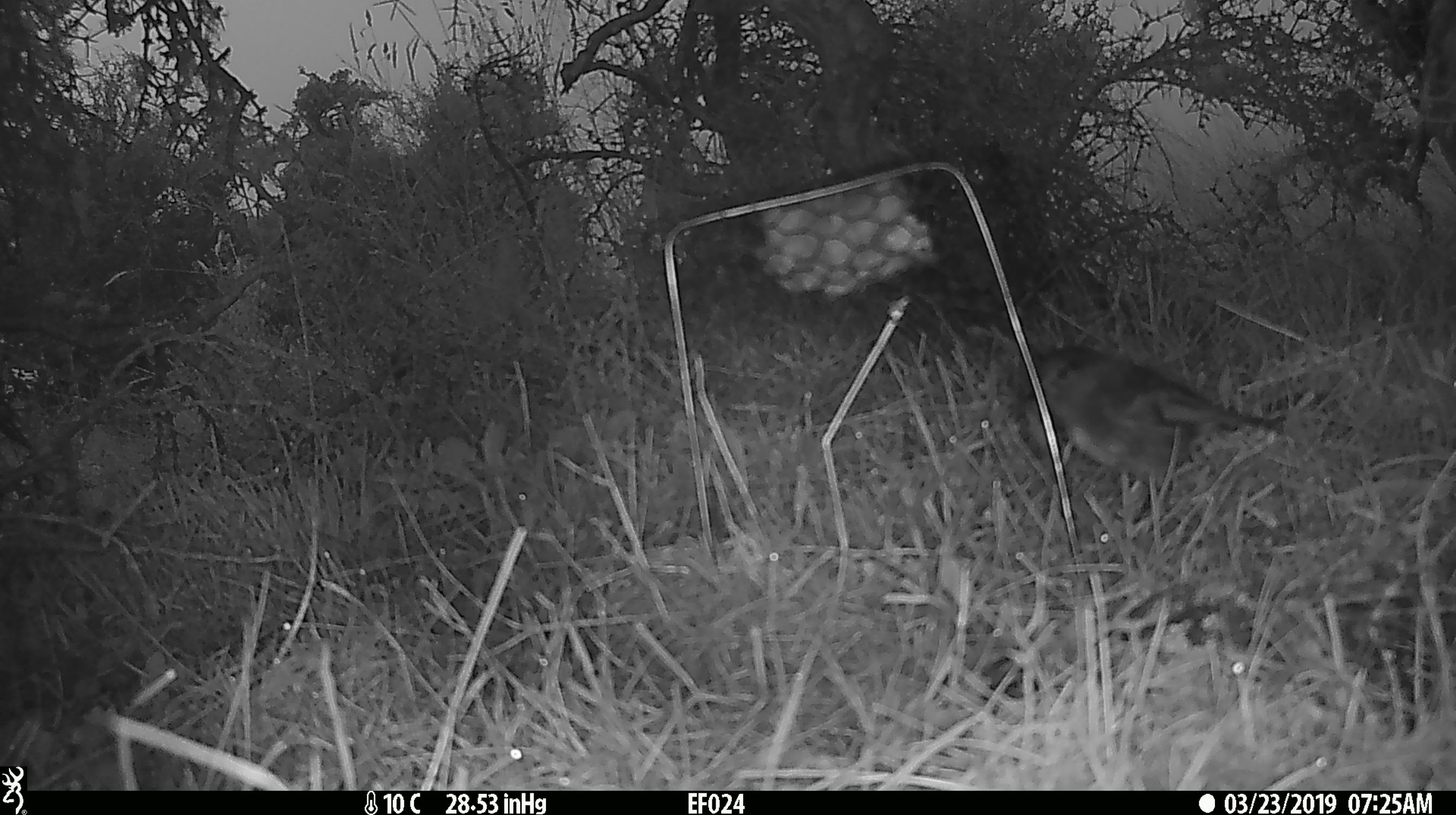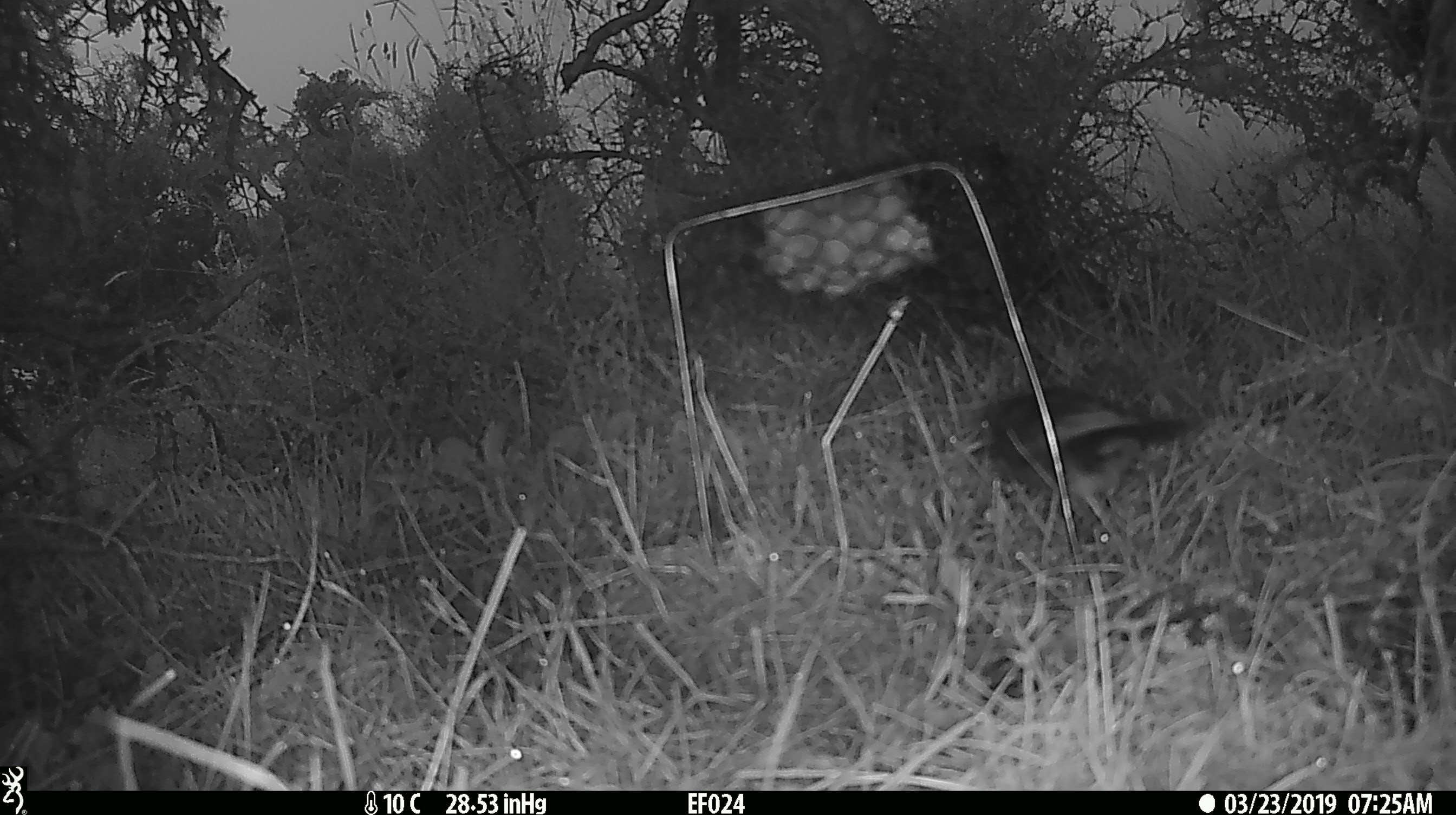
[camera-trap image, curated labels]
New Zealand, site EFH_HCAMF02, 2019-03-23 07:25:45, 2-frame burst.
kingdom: Animalia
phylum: Chordata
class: Aves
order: Passeriformes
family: Petroicidae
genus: Petroica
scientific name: Petroica australis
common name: new zealand robin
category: robin